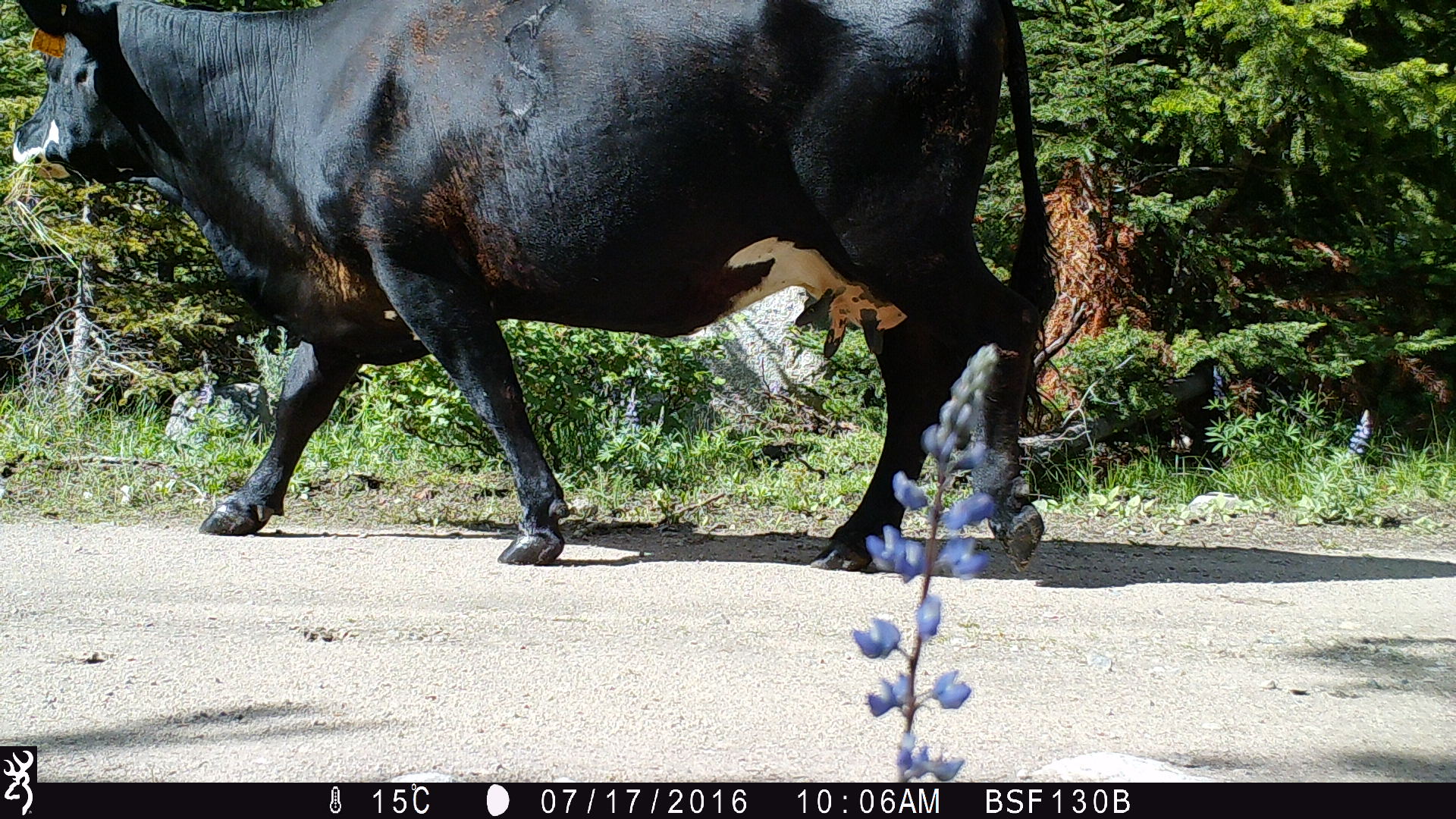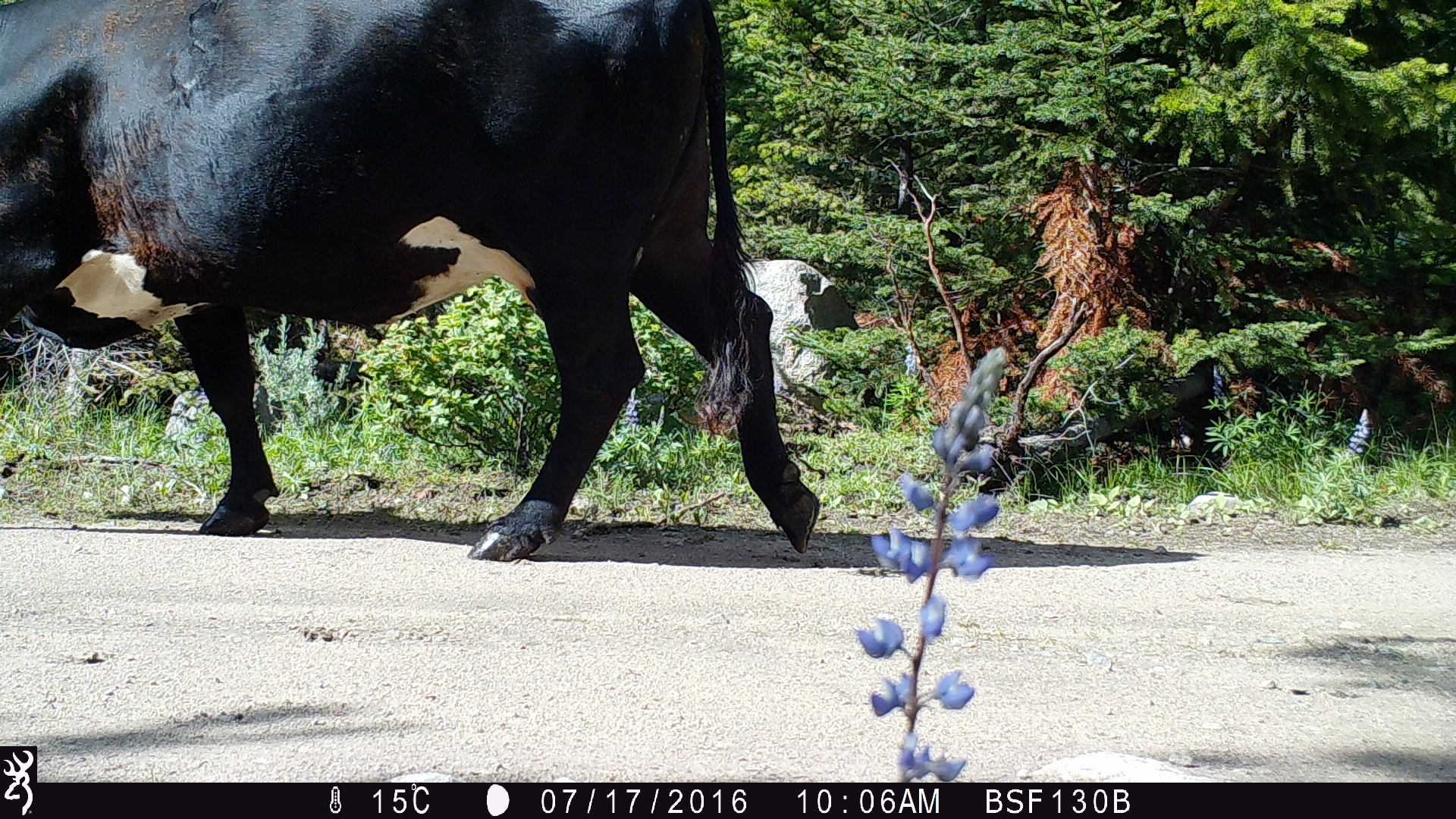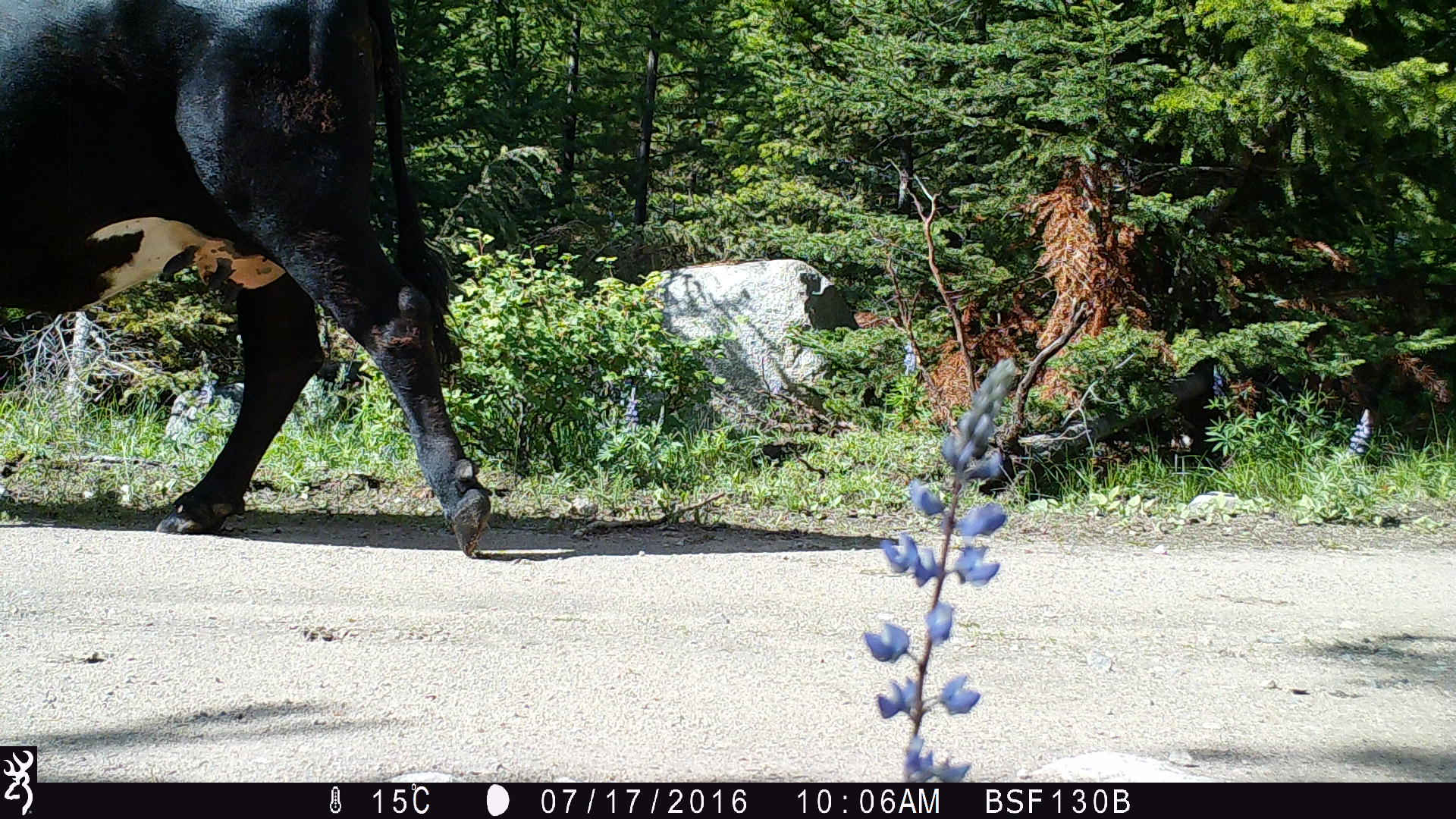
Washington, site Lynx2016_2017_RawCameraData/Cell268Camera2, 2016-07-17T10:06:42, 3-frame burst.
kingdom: Animalia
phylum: Chordata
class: Mammalia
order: Artiodactyla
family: Bovidae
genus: Bos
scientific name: Bos taurus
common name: domestic cattle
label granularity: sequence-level